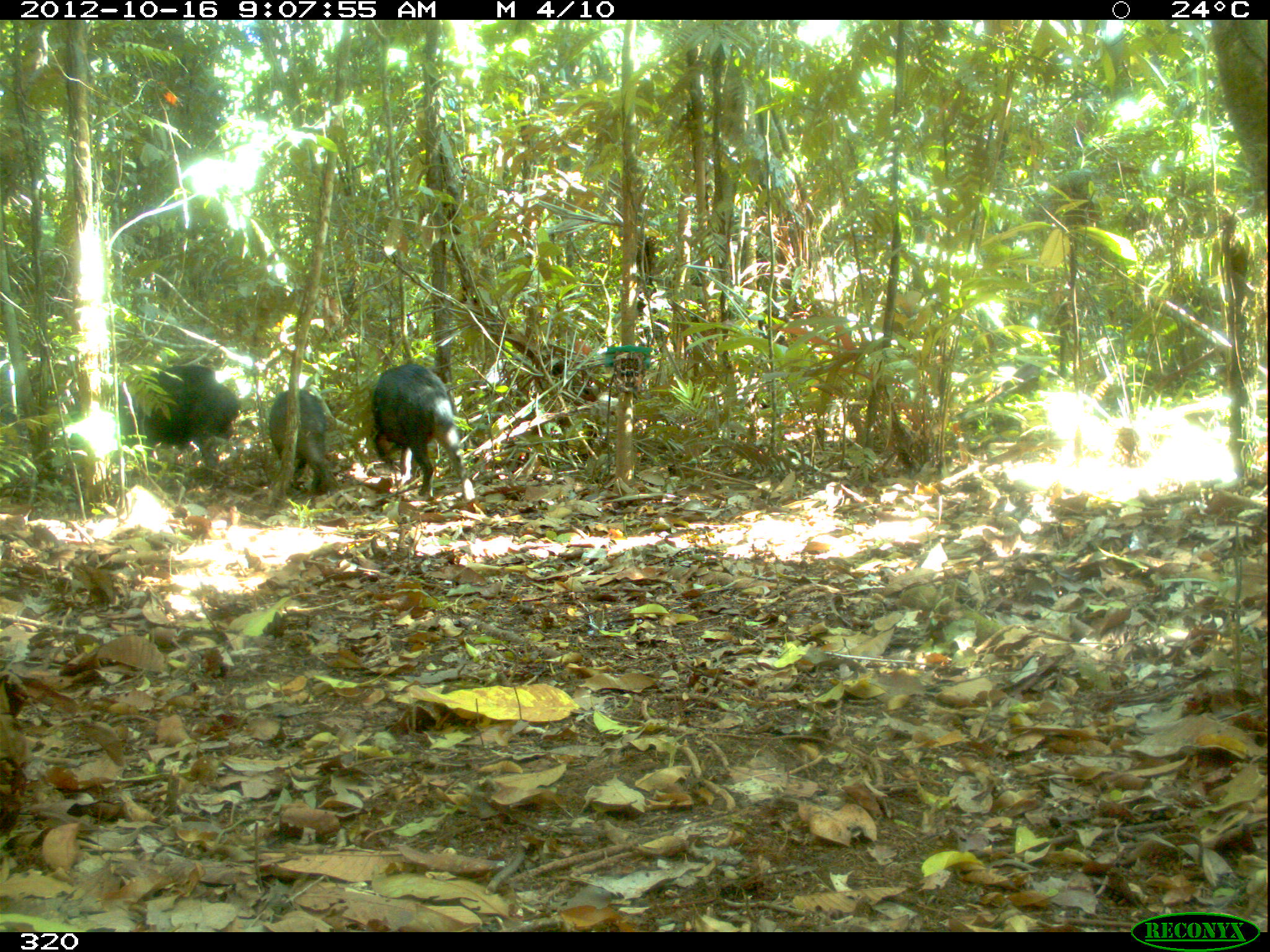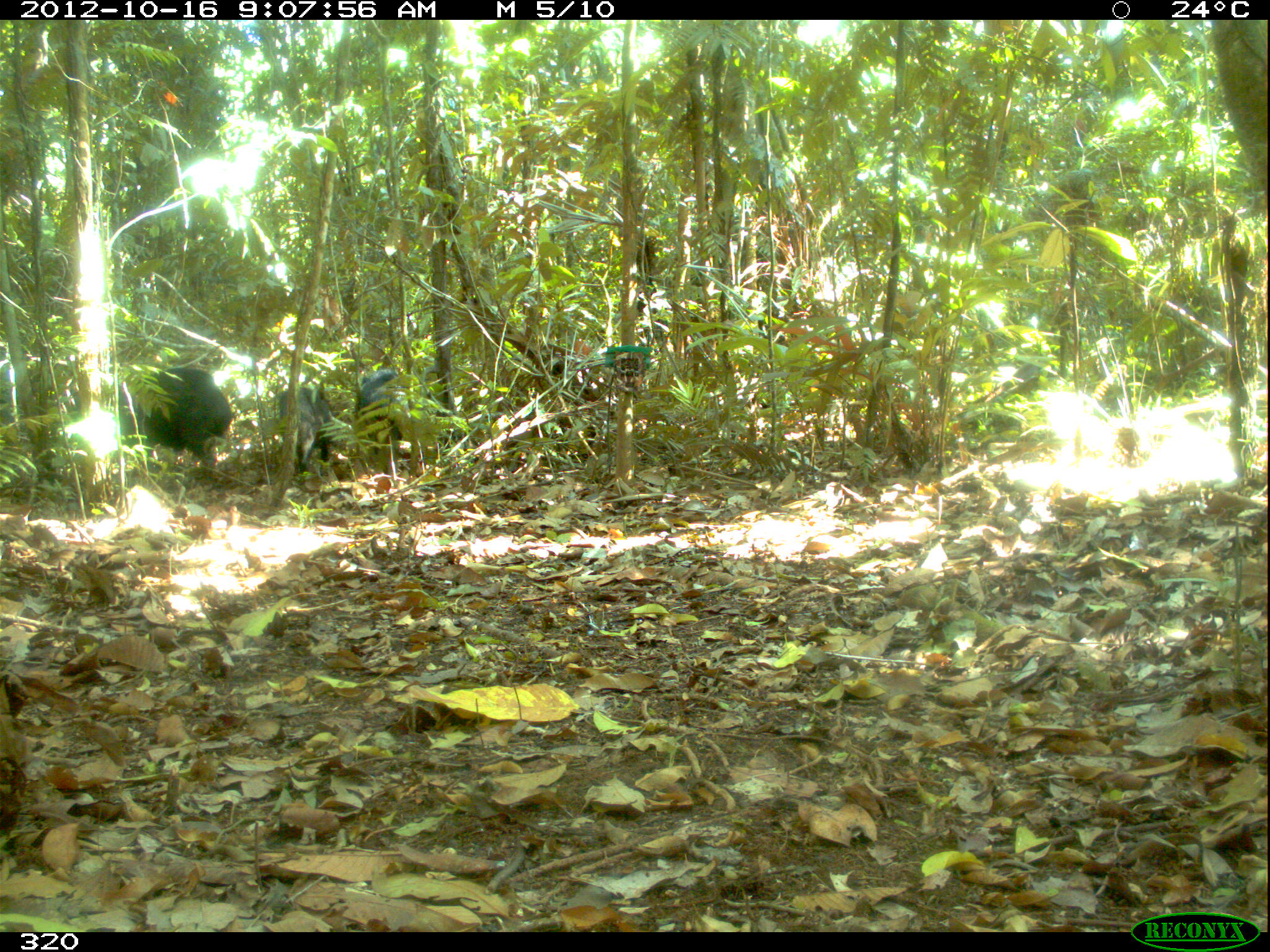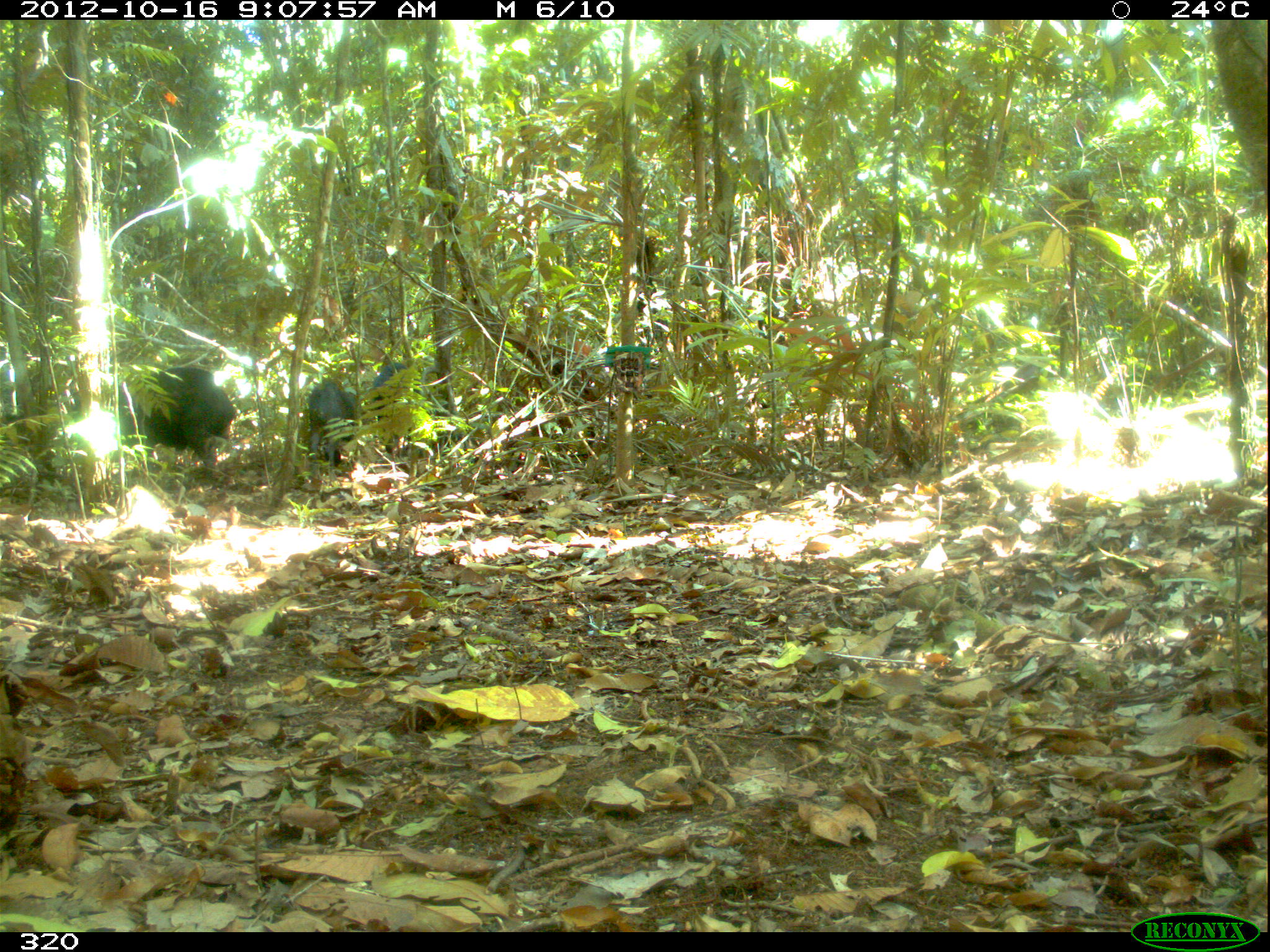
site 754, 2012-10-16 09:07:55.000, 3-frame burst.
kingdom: Animalia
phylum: Chordata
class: Mammalia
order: Artiodactyla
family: Tayassuidae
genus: Tayassu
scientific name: Tayassu pecari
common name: white-lipped peccary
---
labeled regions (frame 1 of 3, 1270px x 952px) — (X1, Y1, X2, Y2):
tayassu pecari: (0, 359, 139, 472); (370, 363, 476, 503); (142, 363, 243, 478); (269, 387, 336, 494)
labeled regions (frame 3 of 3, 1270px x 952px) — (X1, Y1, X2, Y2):
tayassu pecari: (0, 360, 152, 499); (127, 367, 235, 472); (372, 361, 426, 457); (307, 379, 355, 466)